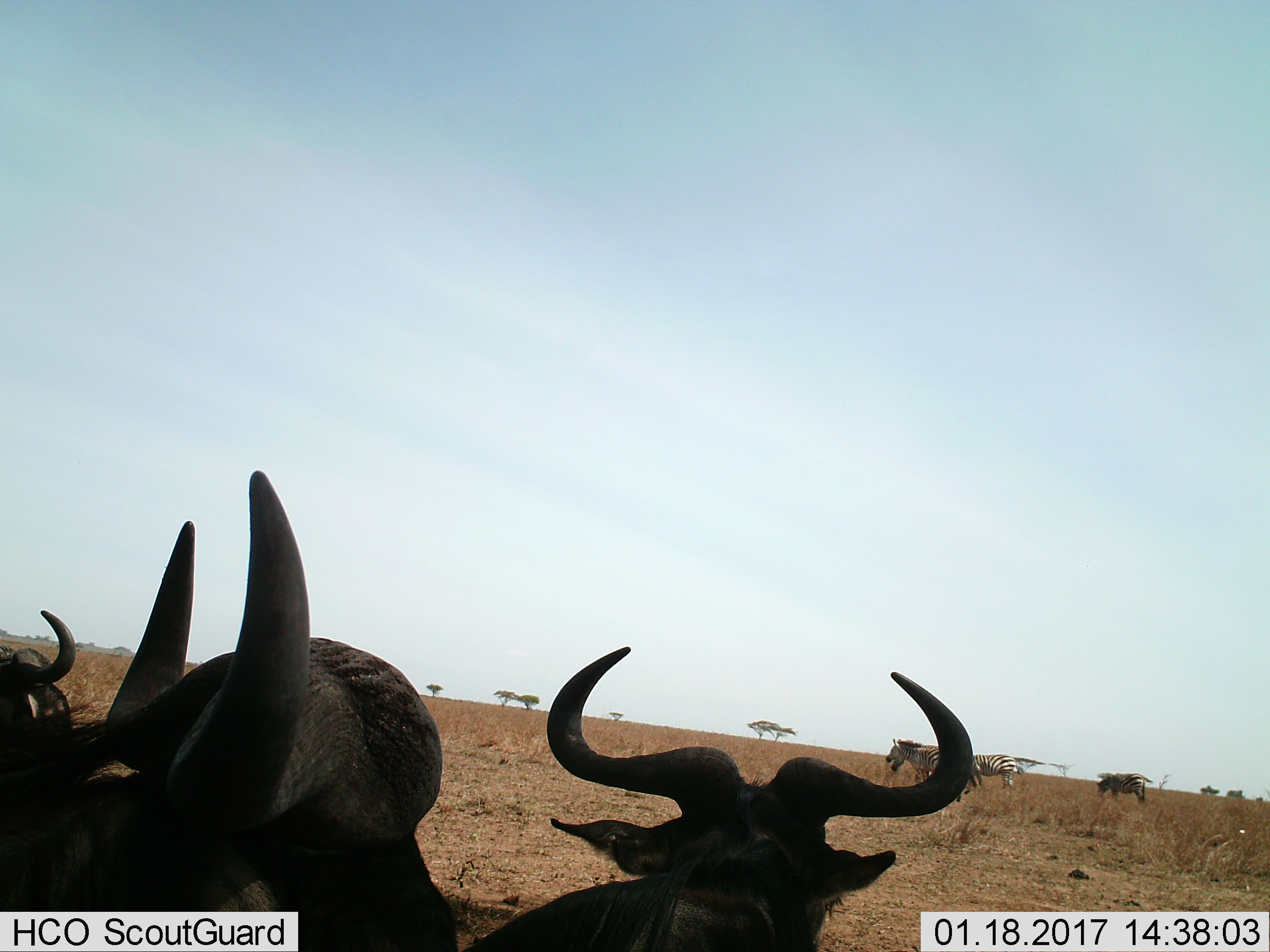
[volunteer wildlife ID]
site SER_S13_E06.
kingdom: Animalia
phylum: Chordata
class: Mammalia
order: Artiodactyla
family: Bovidae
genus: Connochaetes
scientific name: Connochaetes taurinus taurinus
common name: blue wildebeest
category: wildebeestblue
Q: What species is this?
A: Wildebeestblue (blue wildebeest) (Connochaetes taurinus taurinus).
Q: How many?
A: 3.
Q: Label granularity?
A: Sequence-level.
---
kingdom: Animalia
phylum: Chordata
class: Mammalia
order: Perissodactyla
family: Equidae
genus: Equus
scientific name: Equus quagga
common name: plains zebra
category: zebraplains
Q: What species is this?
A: Zebraplains (plains zebra) (Equus quagga).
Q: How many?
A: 3.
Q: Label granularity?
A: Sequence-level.